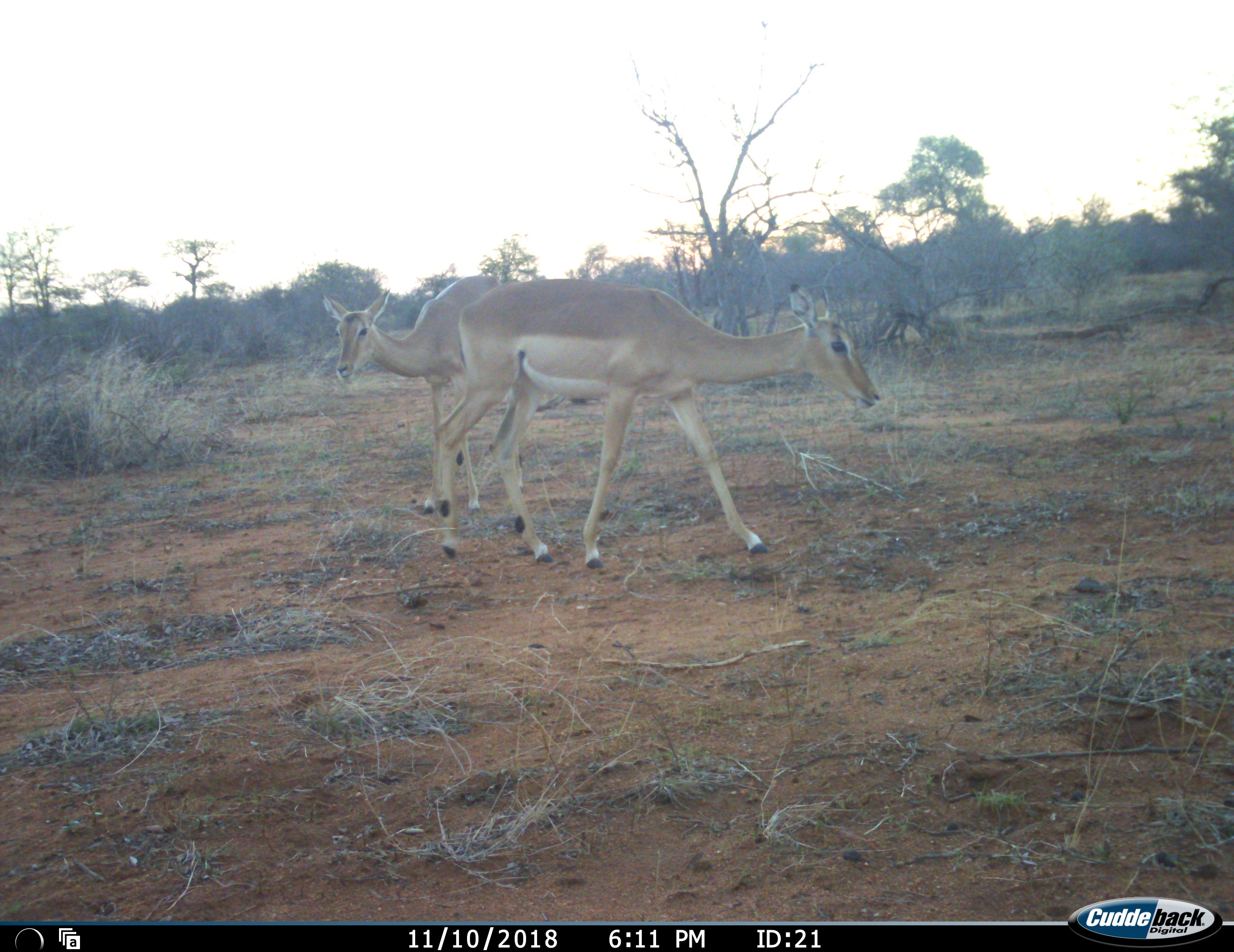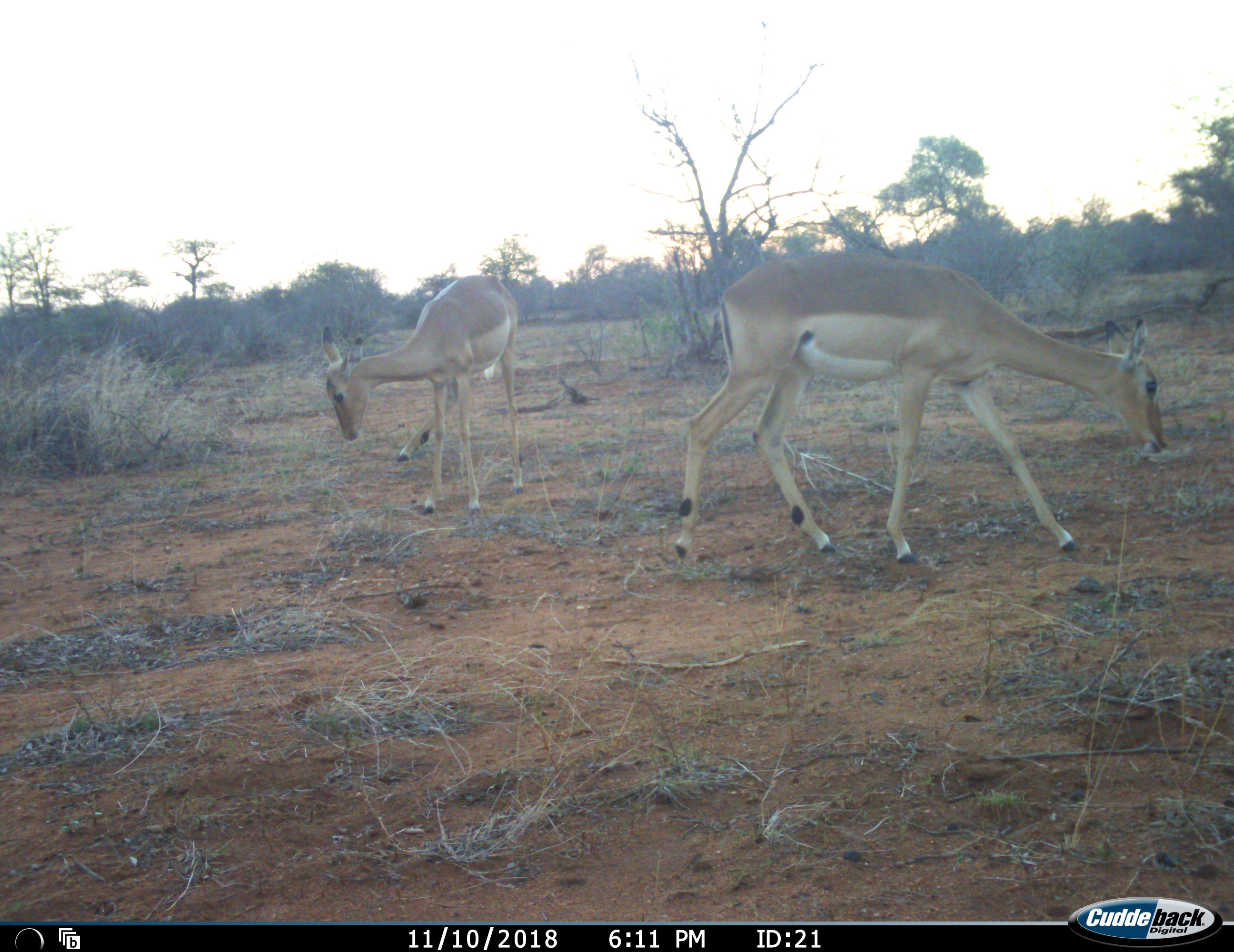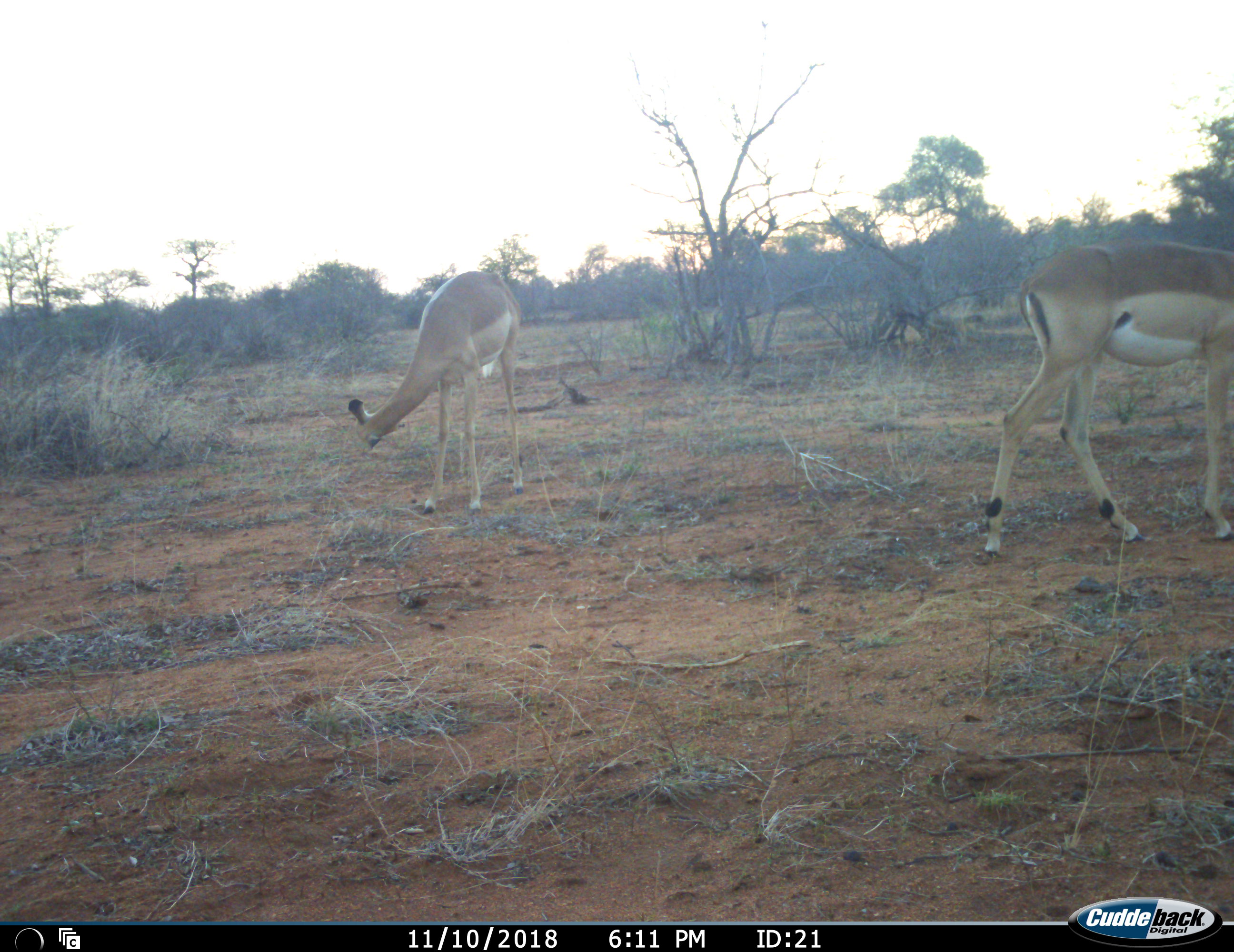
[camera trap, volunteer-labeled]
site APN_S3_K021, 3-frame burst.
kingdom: Animalia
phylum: Chordata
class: Mammalia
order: Artiodactyla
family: Bovidae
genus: Aepyceros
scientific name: Aepyceros melampus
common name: impala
Impala (Aepyceros melampus), count 2. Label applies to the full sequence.